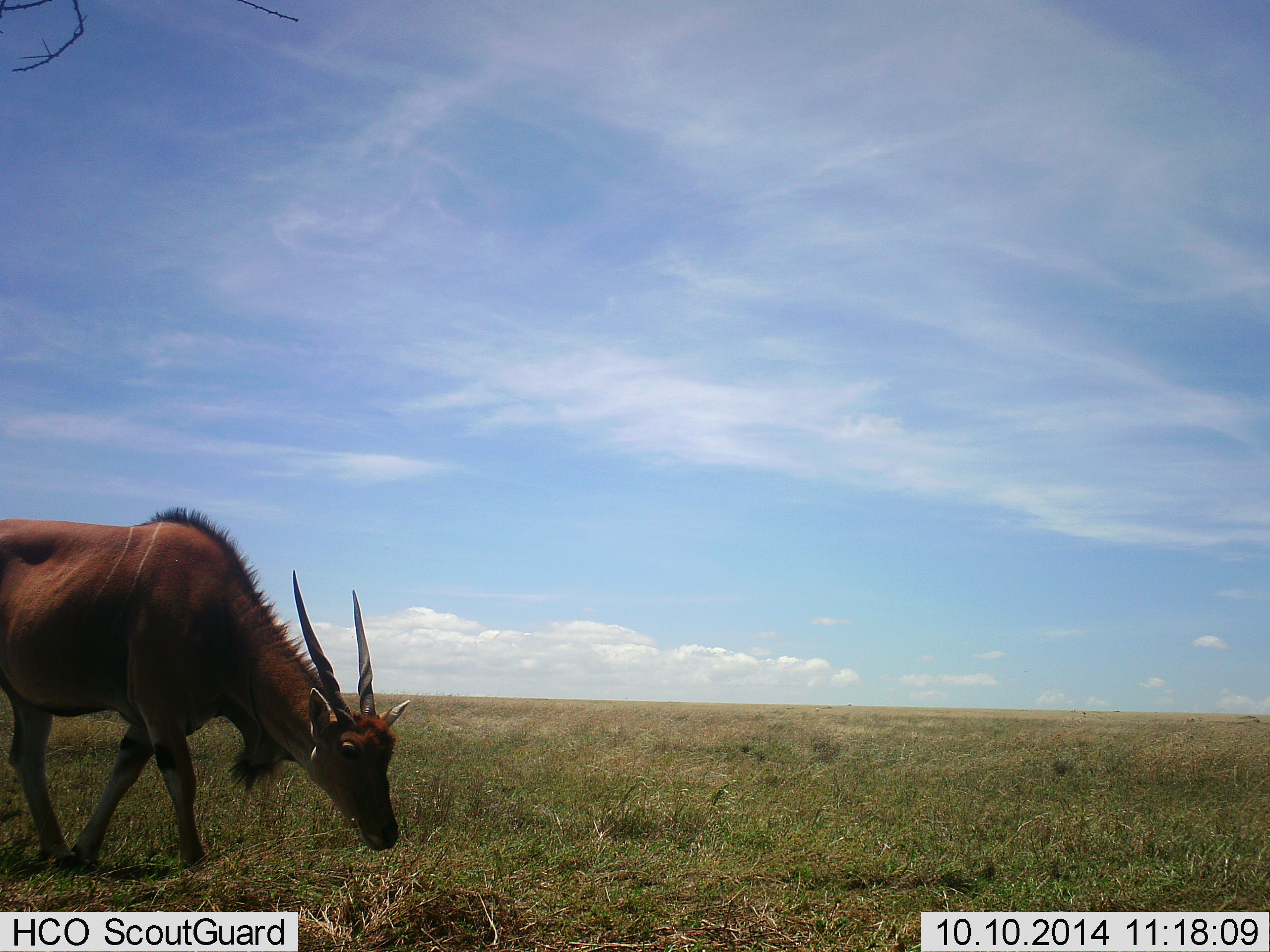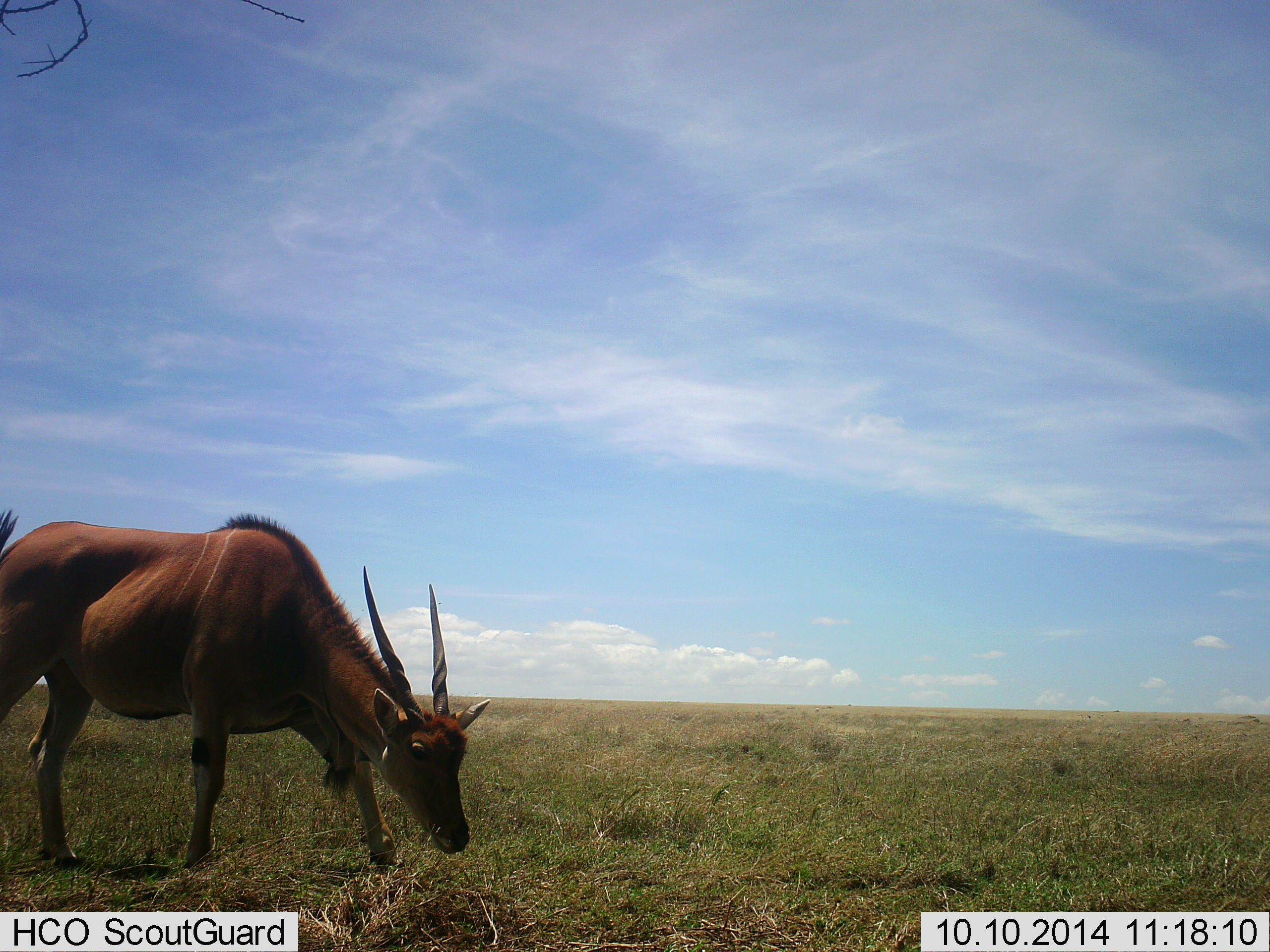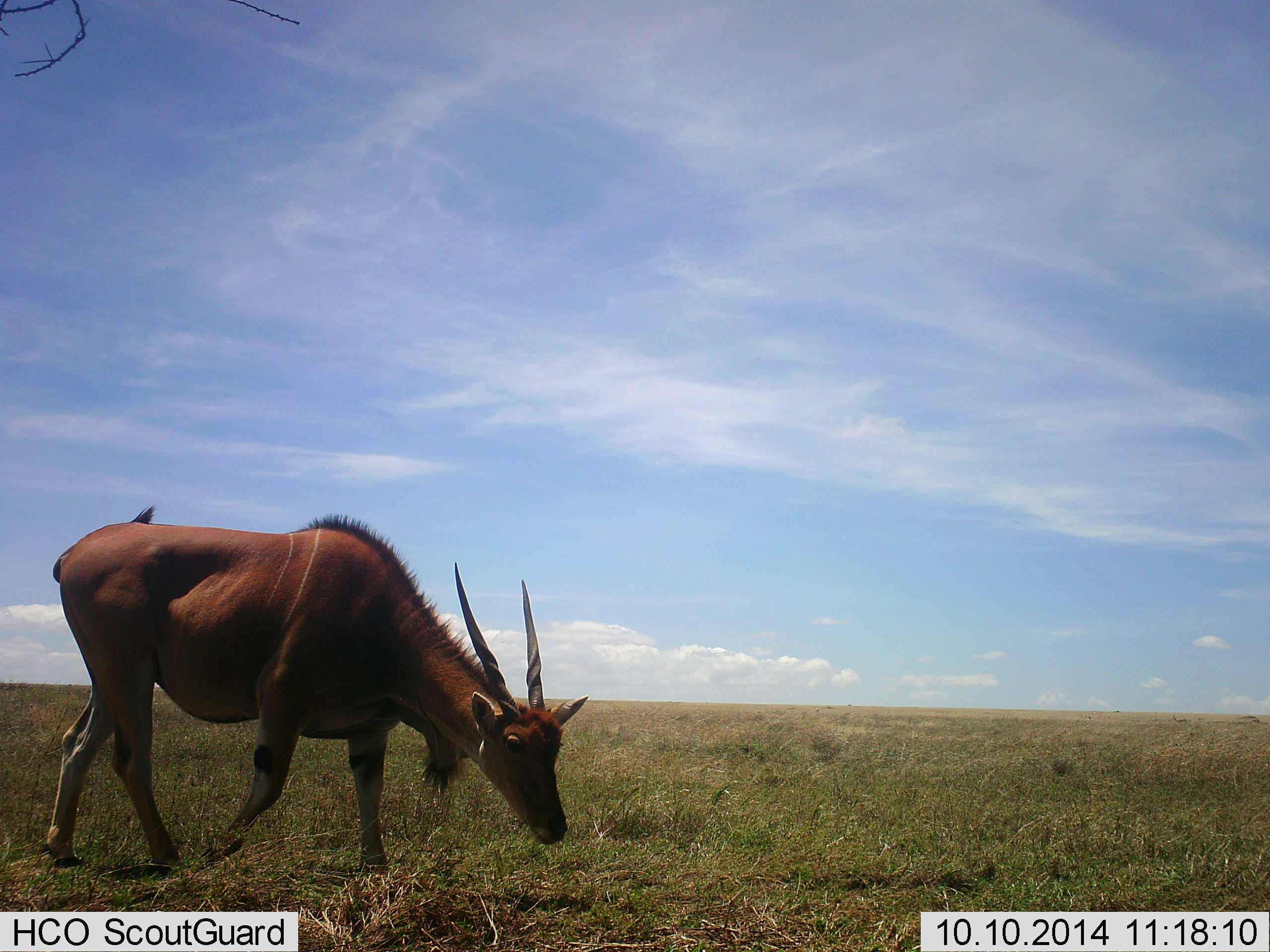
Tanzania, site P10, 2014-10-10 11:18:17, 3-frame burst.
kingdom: Animalia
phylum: Chordata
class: Mammalia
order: Artiodactyla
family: Bovidae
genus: Tragelaphus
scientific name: Tragelaphus oryx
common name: eland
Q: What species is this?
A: Eland (Tragelaphus oryx).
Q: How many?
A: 1.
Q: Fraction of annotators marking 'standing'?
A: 10%.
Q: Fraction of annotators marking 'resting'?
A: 0%.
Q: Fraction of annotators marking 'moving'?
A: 70%.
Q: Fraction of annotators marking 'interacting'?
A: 0%.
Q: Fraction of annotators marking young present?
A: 0%.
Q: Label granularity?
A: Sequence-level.